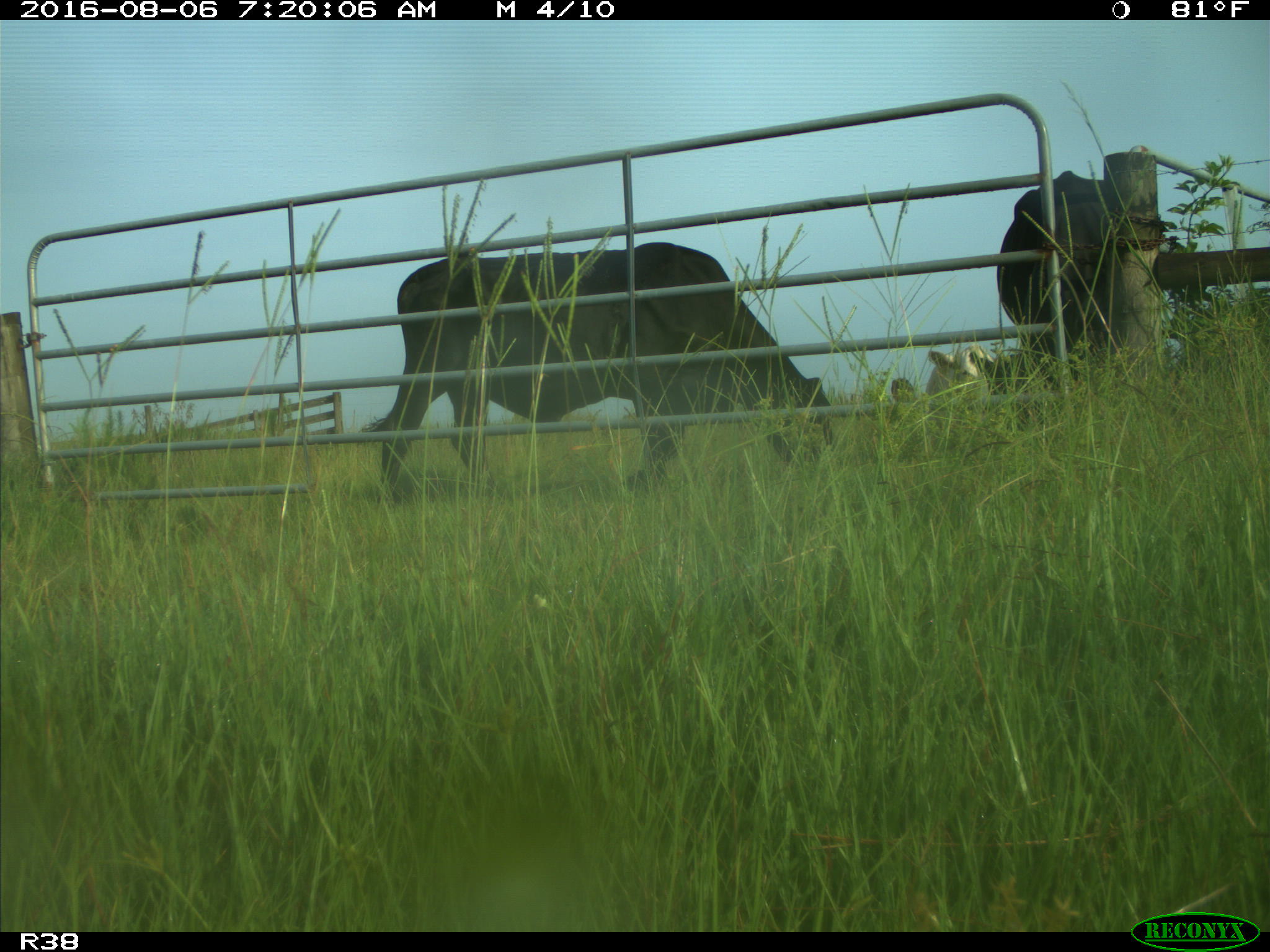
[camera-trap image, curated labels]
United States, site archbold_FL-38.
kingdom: Animalia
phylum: Chordata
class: Mammalia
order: Artiodactyla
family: Bovidae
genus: Bos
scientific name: Bos taurus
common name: domestic cow